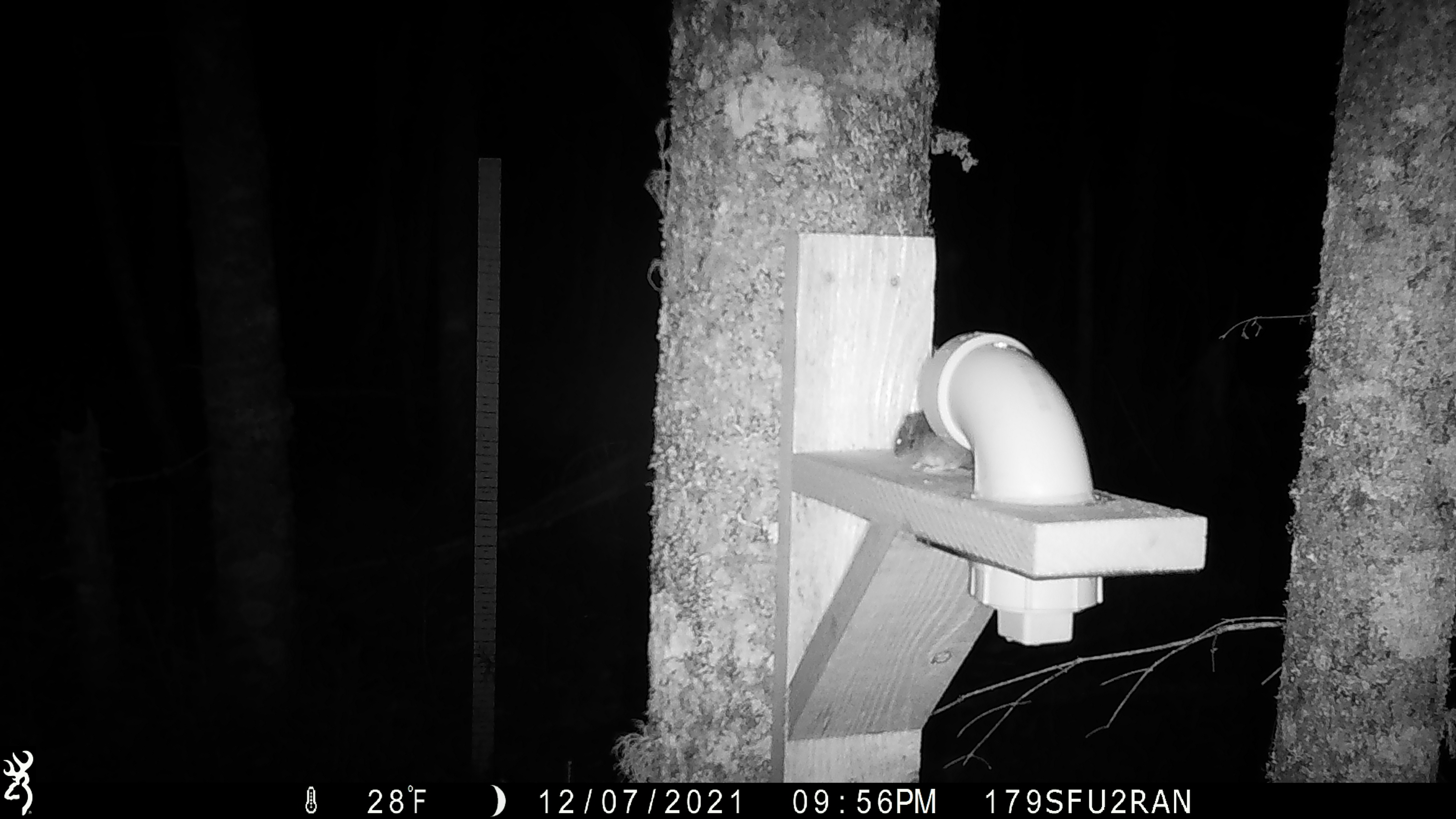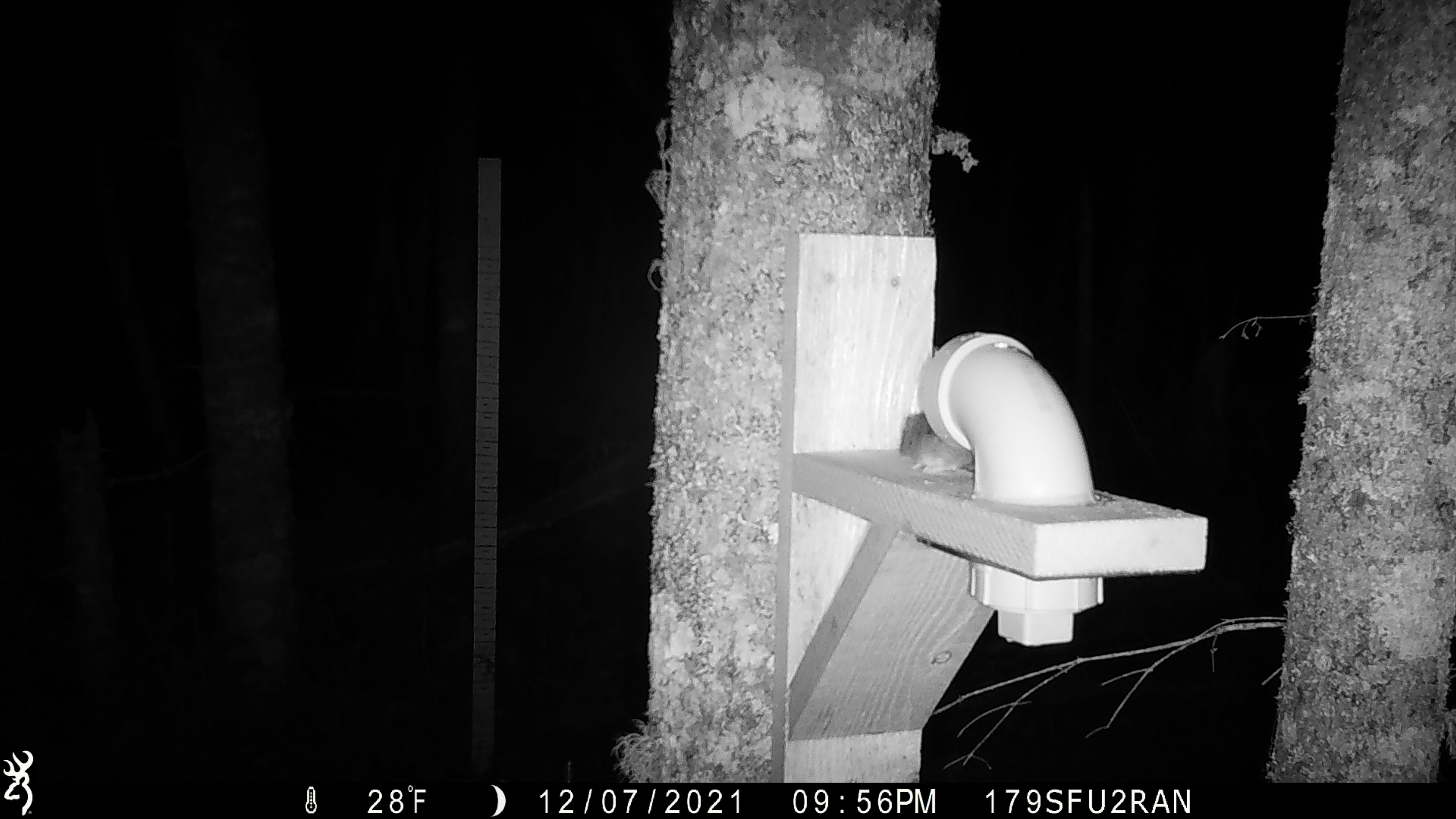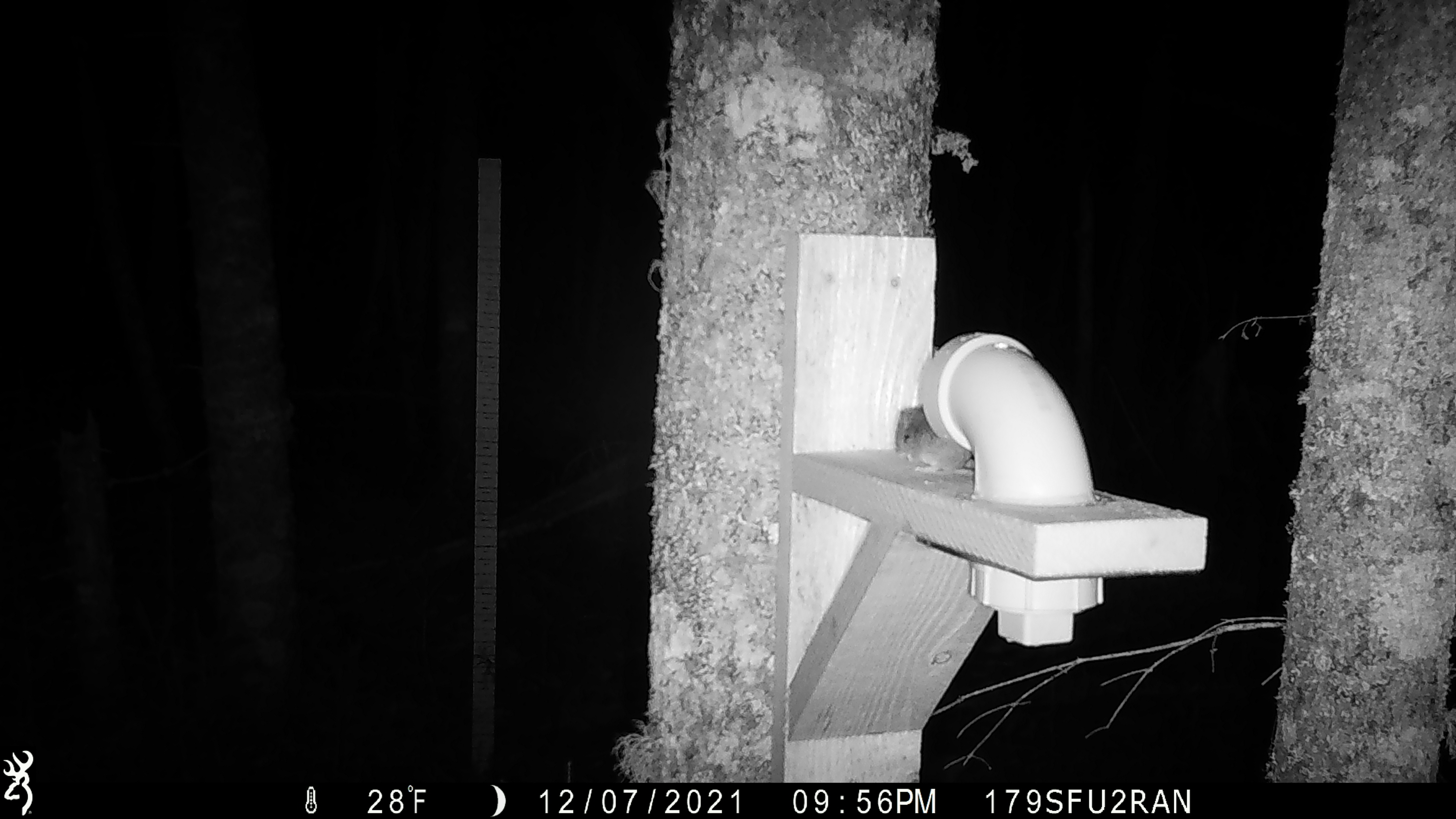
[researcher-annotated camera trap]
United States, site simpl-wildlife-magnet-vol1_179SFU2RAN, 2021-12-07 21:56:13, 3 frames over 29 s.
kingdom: Animalia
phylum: Chordata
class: Mammalia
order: Rodentia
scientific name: Rodentia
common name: mouse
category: mouse sp.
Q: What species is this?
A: Mouse sp. (mouse) (Rodentia).